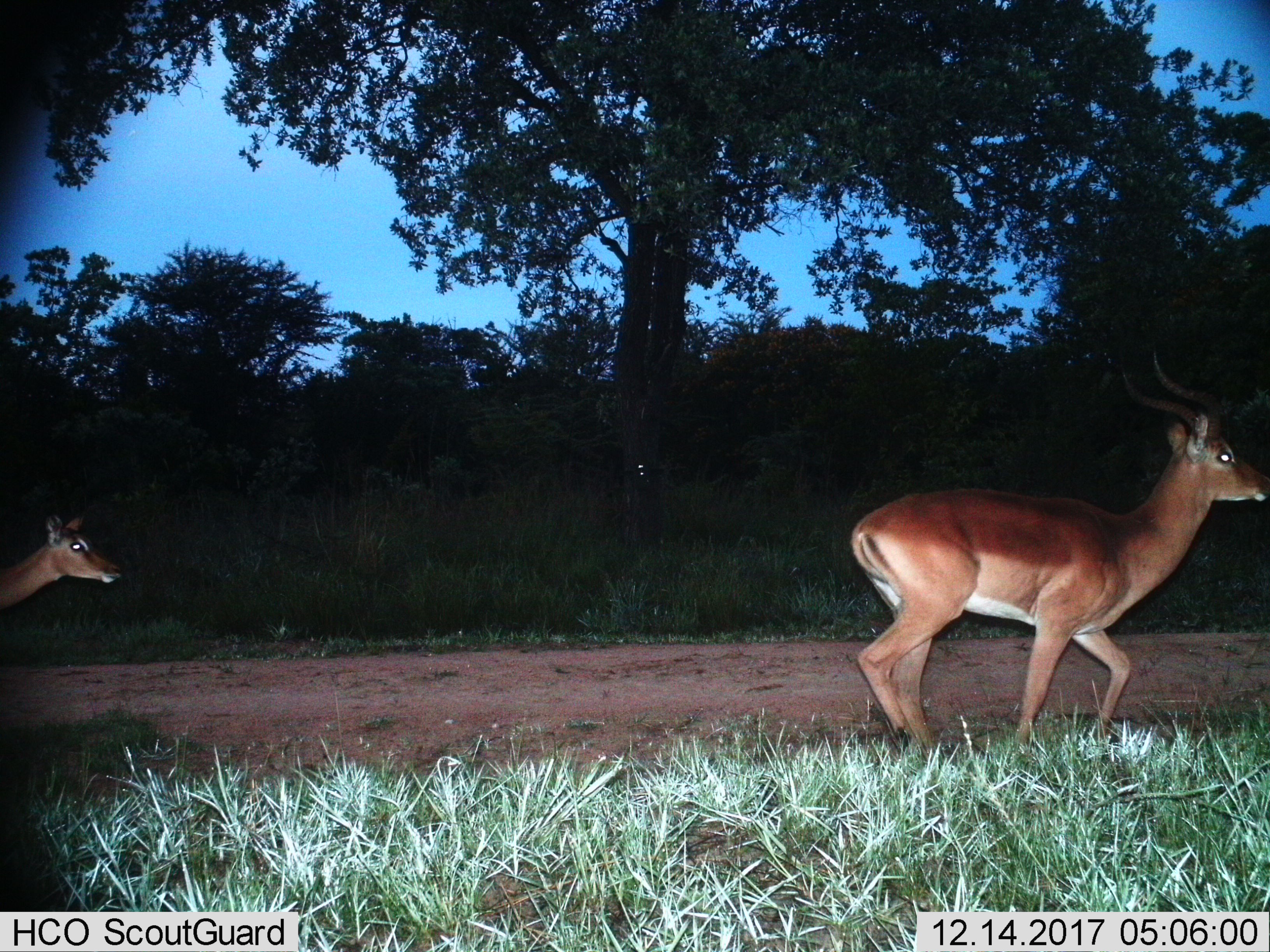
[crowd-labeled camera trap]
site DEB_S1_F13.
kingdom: Animalia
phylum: Chordata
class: Mammalia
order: Artiodactyla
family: Bovidae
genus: Aepyceros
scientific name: Aepyceros melampus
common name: impala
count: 2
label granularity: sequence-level